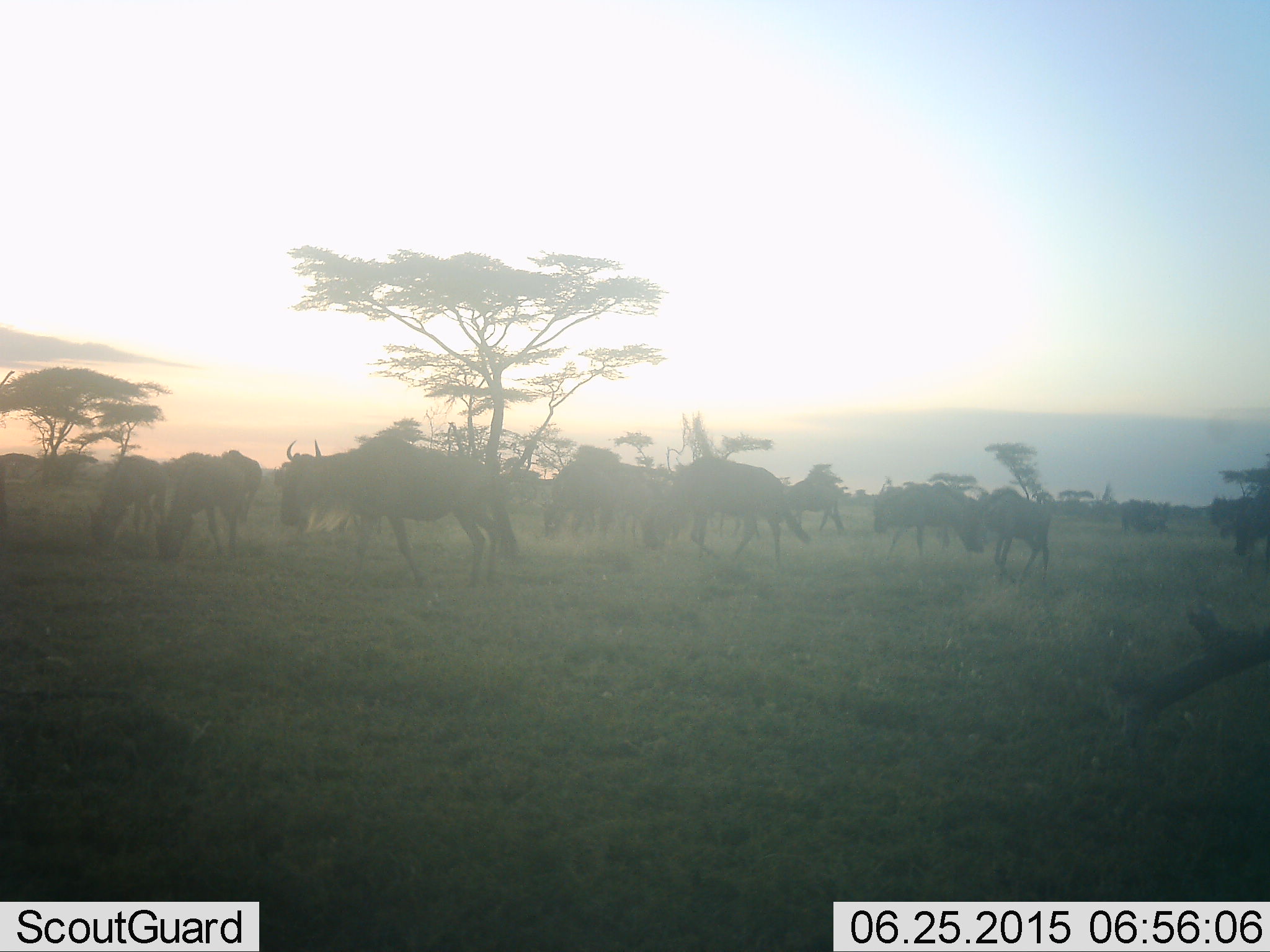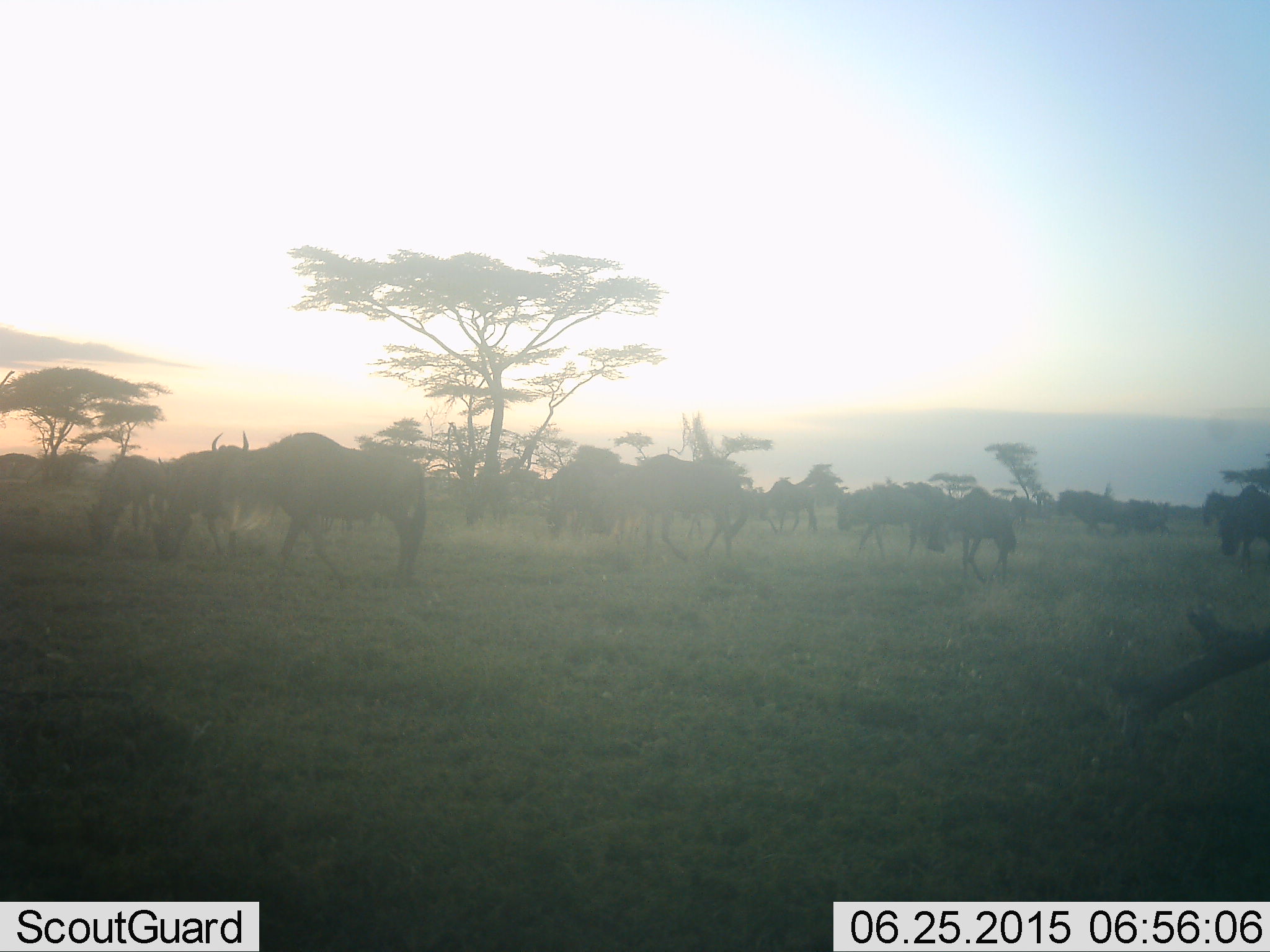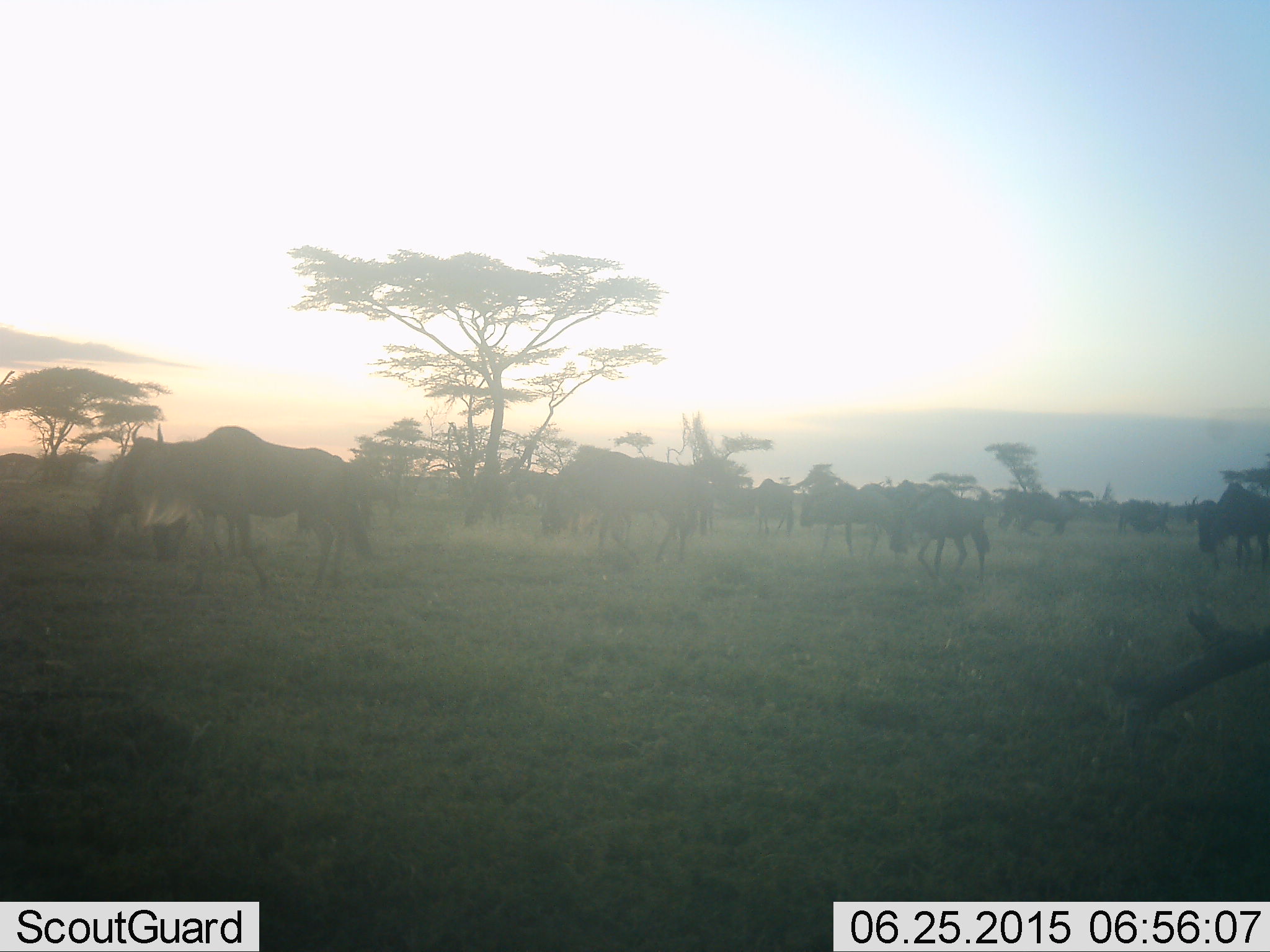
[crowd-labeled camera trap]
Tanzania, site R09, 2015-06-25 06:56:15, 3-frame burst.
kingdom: Animalia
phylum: Chordata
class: Mammalia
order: Artiodactyla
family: Bovidae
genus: Connochaetes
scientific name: Connochaetes taurinus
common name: blue wildebeest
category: wildebeest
Wildebeest (blue wildebeest) (Connochaetes taurinus), count 11-50. Behavior (volunteer vote fractions): standing 50%, resting 0%, moving 100%, interacting 0%. Young present (vote fraction): 0%. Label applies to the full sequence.